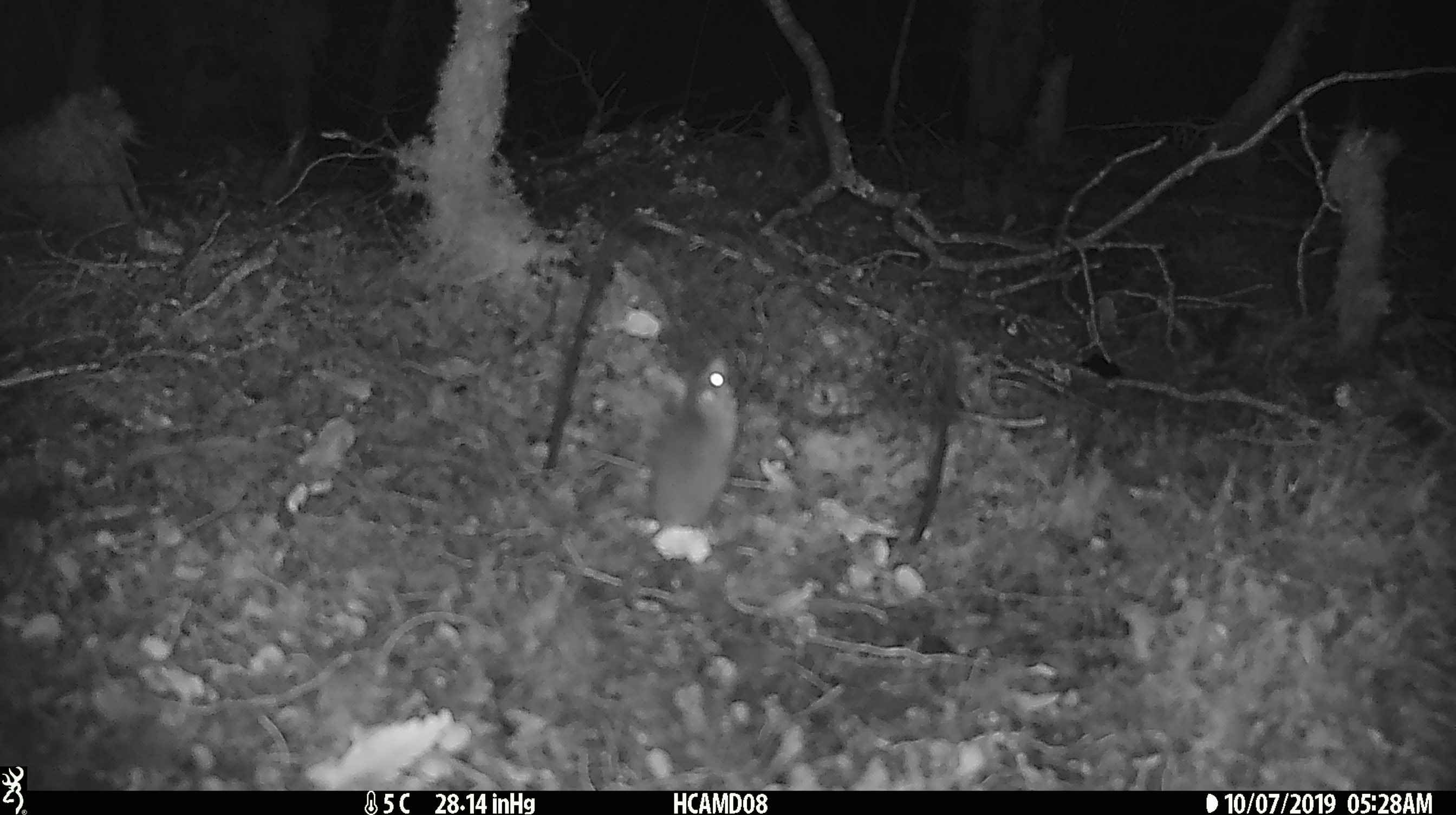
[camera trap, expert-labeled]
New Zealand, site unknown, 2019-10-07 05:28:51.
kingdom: Animalia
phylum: Chordata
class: Mammalia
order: Rodentia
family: Muridae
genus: Mus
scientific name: Mus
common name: mouse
Mouse (Mus).